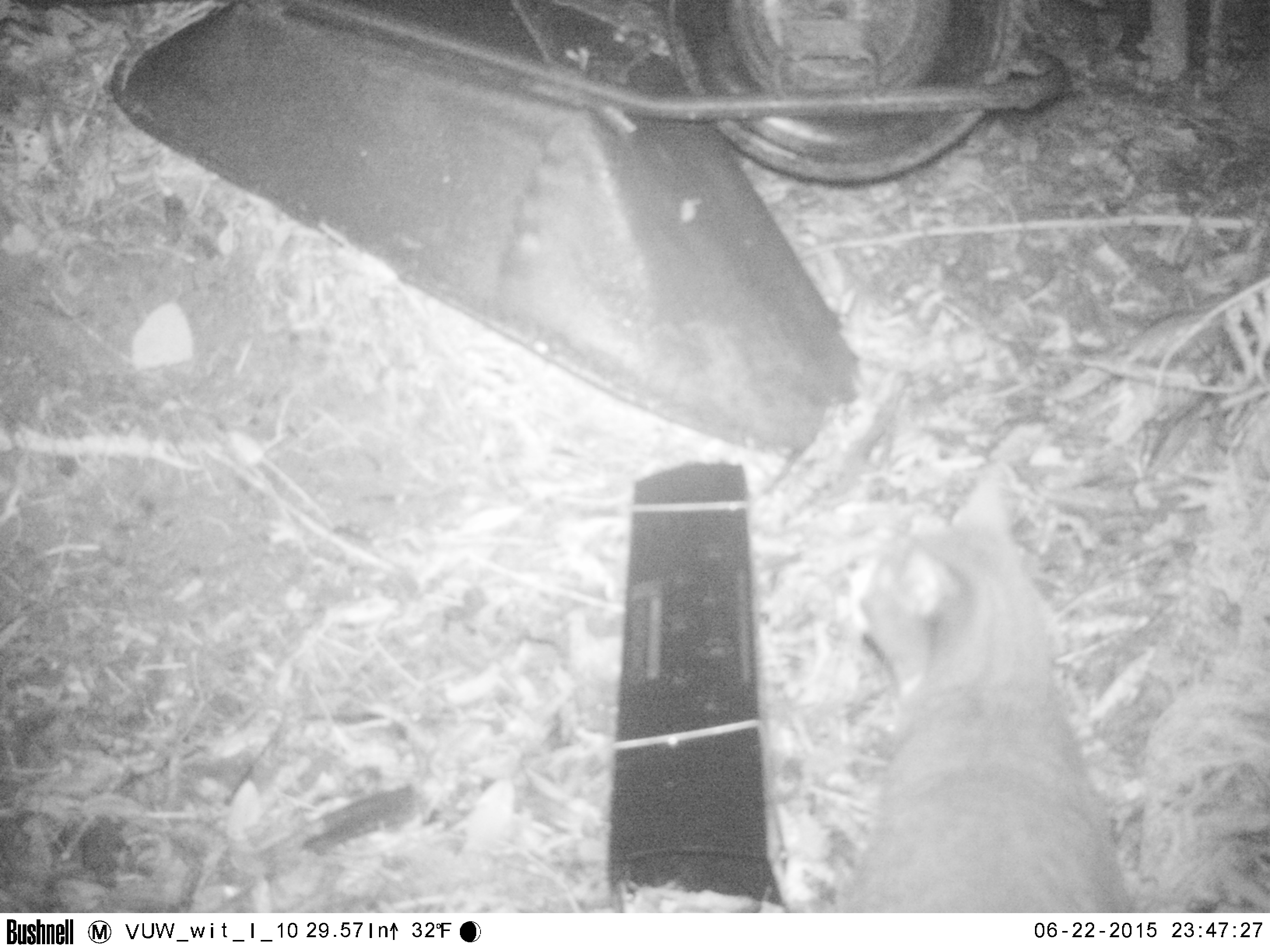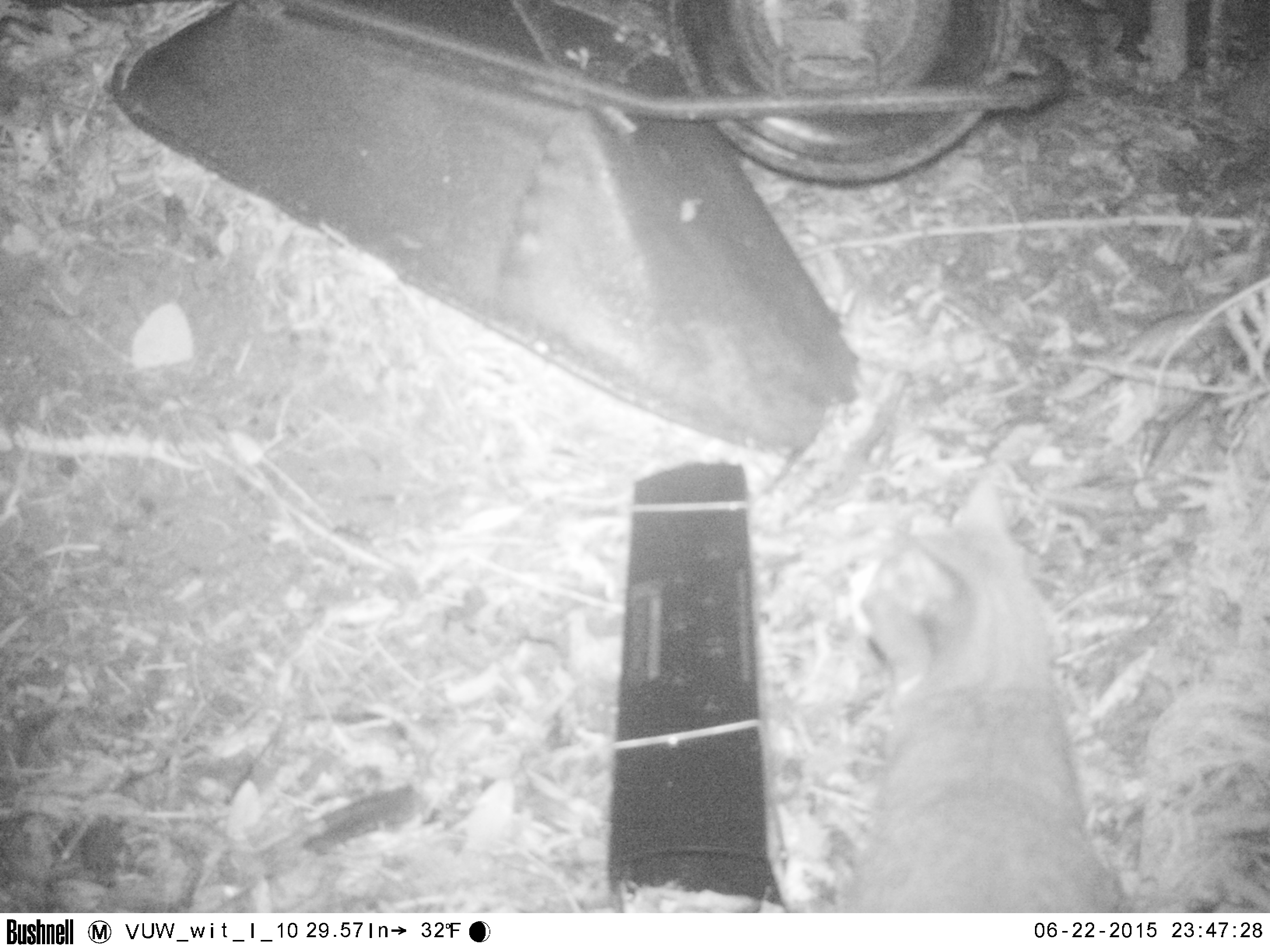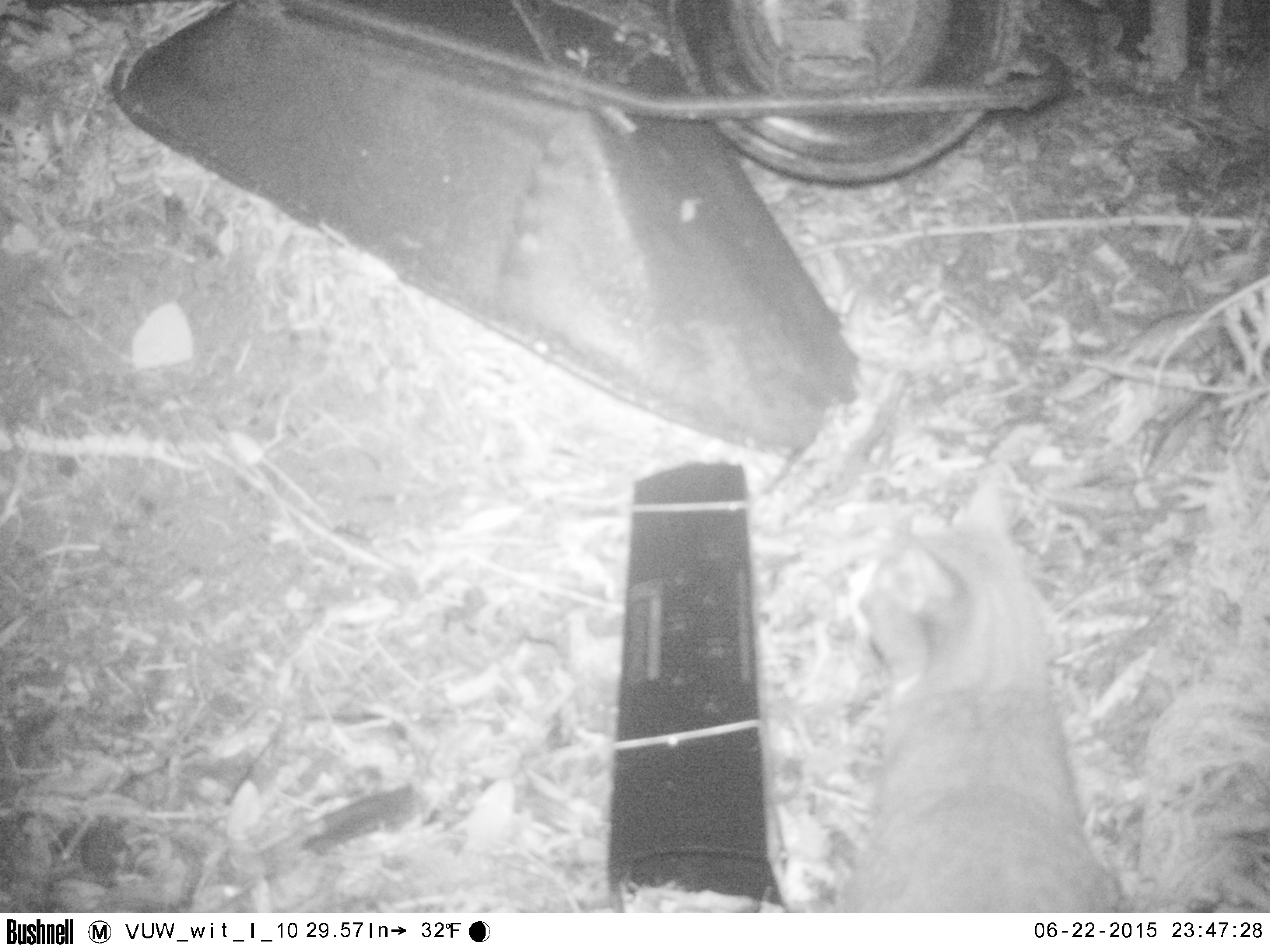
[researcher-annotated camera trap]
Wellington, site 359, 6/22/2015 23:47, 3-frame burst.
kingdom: Animalia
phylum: Chordata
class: Mammalia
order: Carnivora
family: Felidae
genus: Felis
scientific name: Felis catus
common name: cat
Cat (Felis catus).